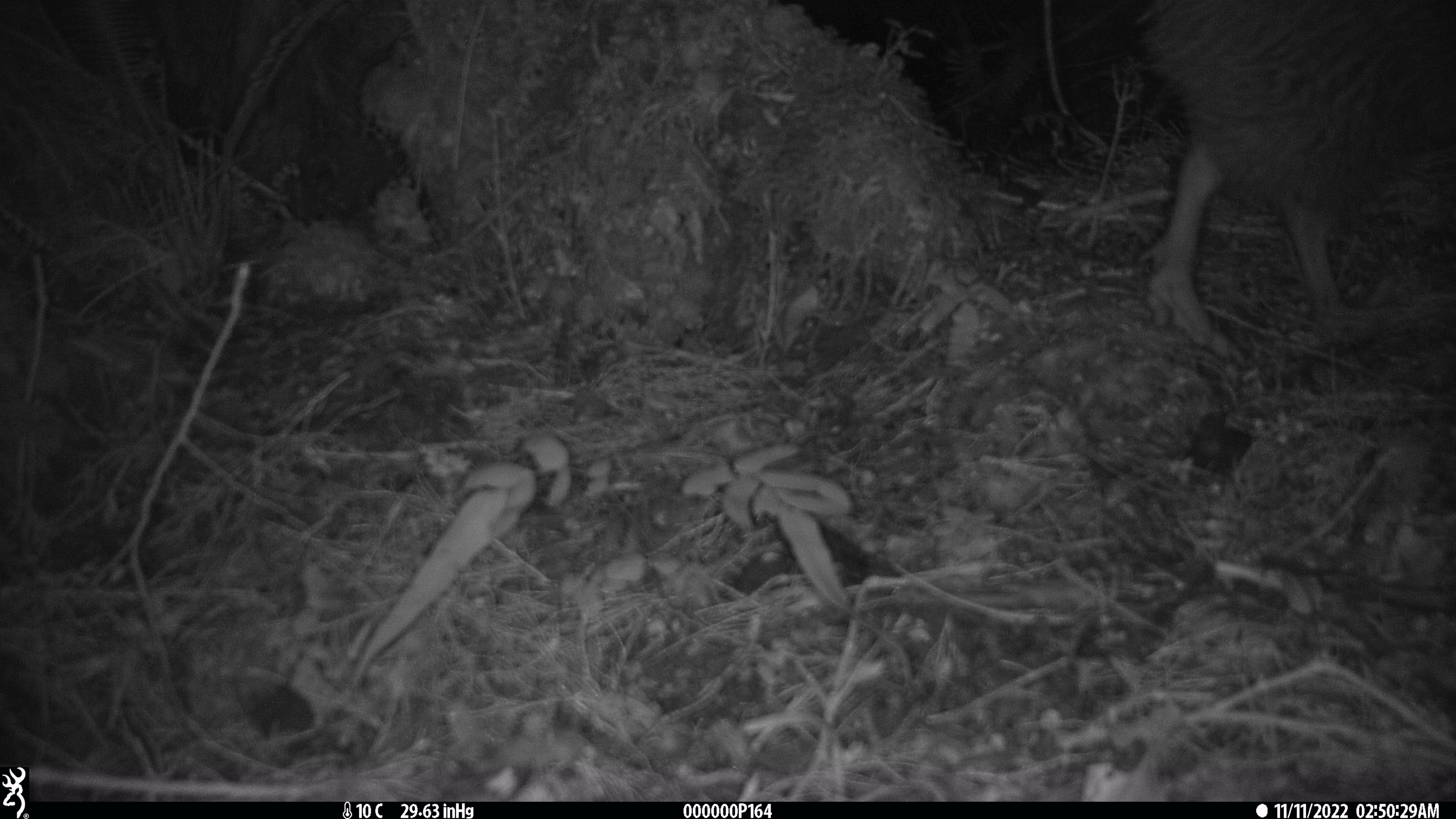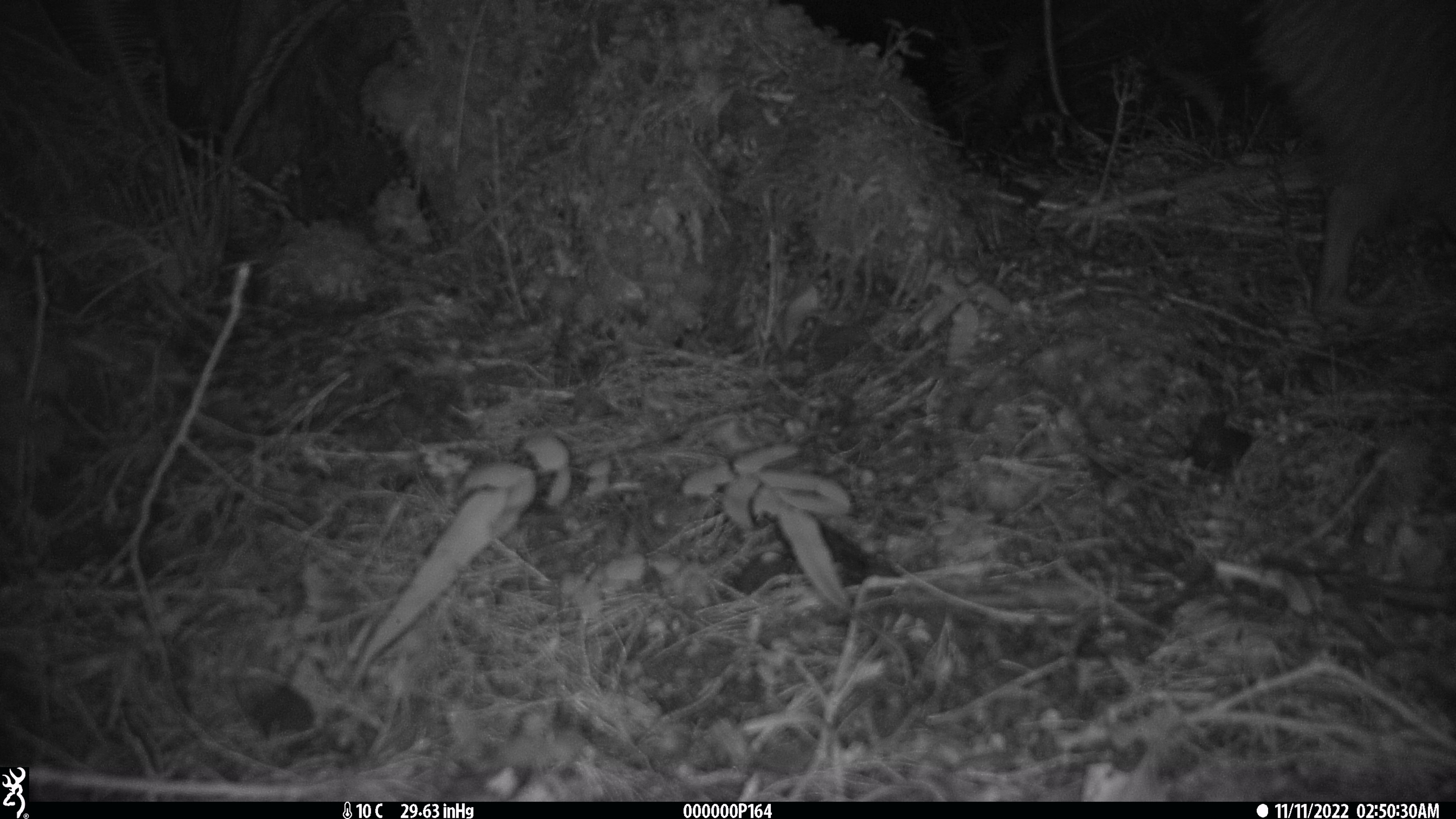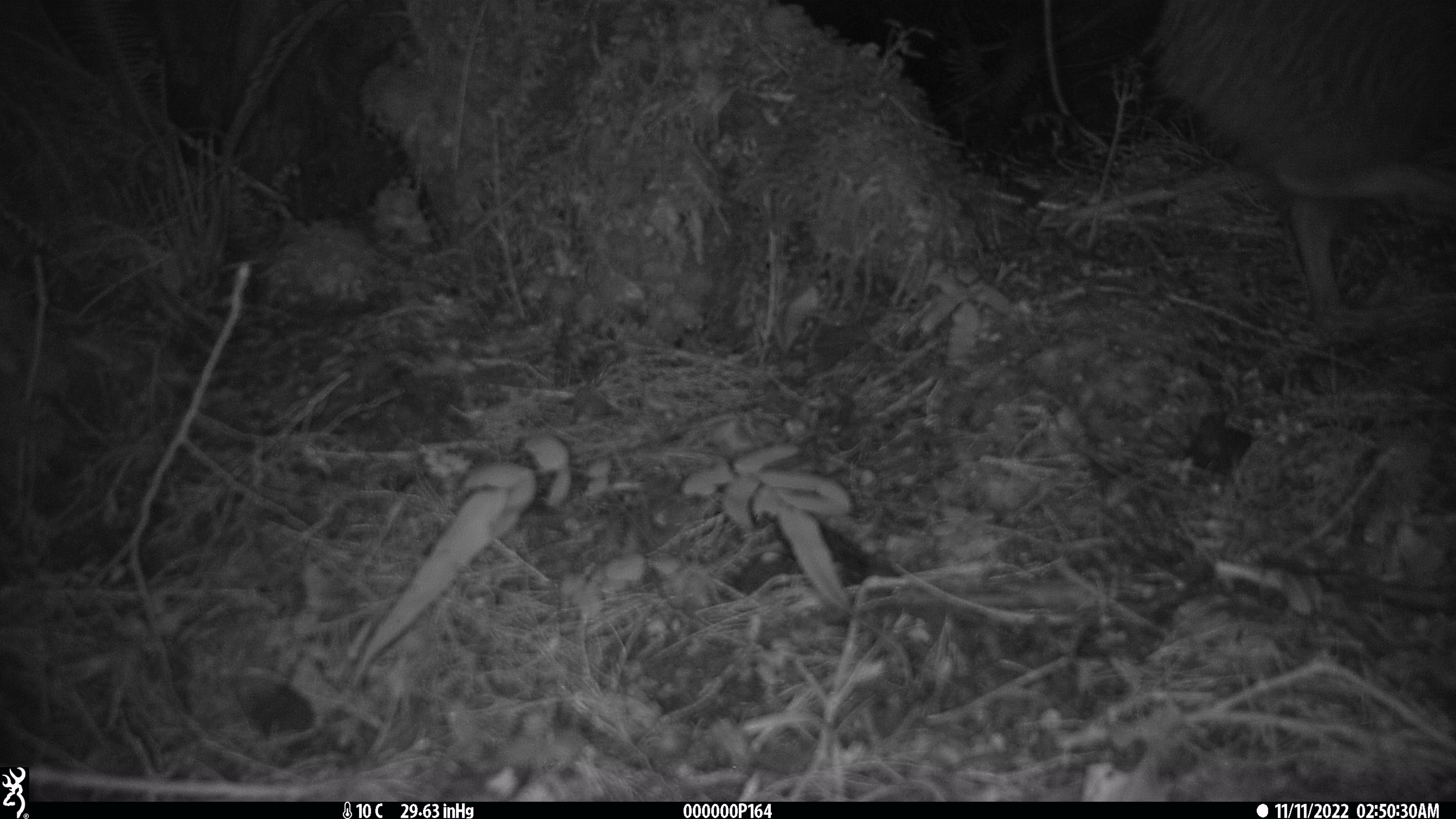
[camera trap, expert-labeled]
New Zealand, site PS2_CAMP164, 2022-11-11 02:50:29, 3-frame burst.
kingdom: Animalia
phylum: Chordata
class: Aves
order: Apterygiformes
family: Apterygidae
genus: Apteryx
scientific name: Apteryx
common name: kiwi